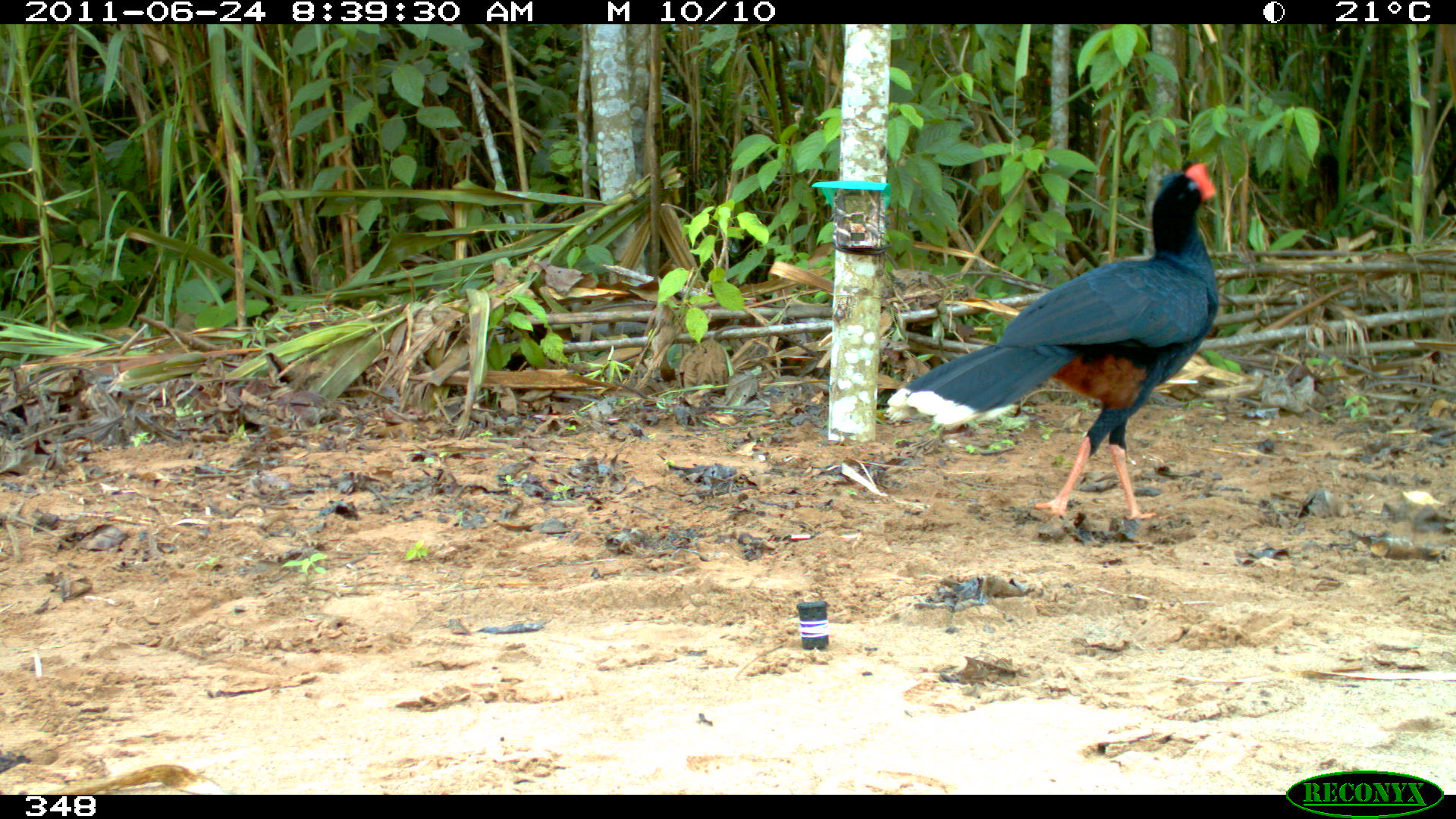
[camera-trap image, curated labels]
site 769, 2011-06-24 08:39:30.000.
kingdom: Animalia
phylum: Chordata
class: Aves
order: Galliformes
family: Cracidae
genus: Mitu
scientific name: Mitu tuberosum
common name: razor-billed curassow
Mitu tuberosum (razor-billed curassow).